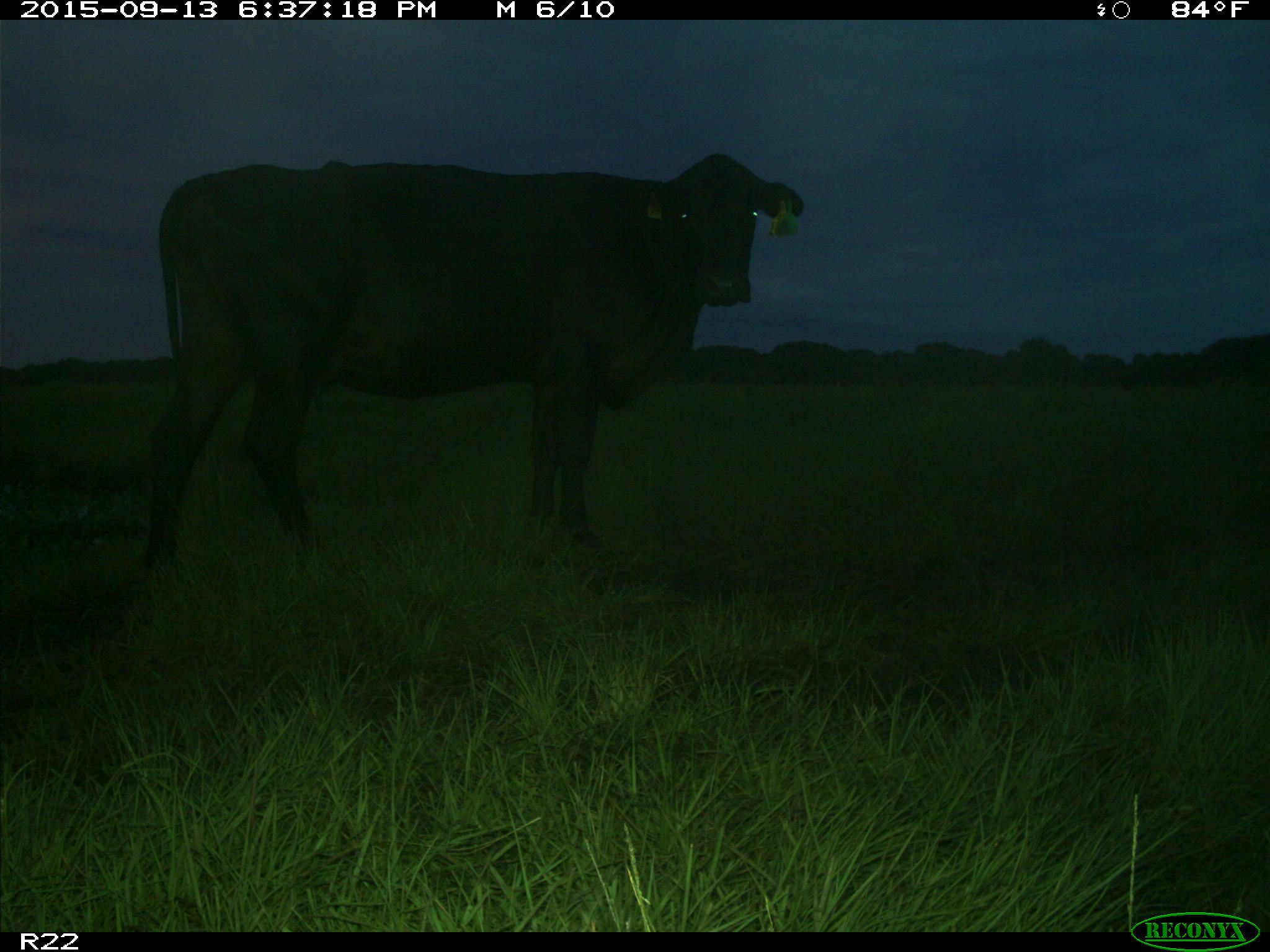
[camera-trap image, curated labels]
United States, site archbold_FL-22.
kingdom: Animalia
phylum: Chordata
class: Mammalia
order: Artiodactyla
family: Bovidae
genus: Bos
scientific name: Bos taurus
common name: domestic cow